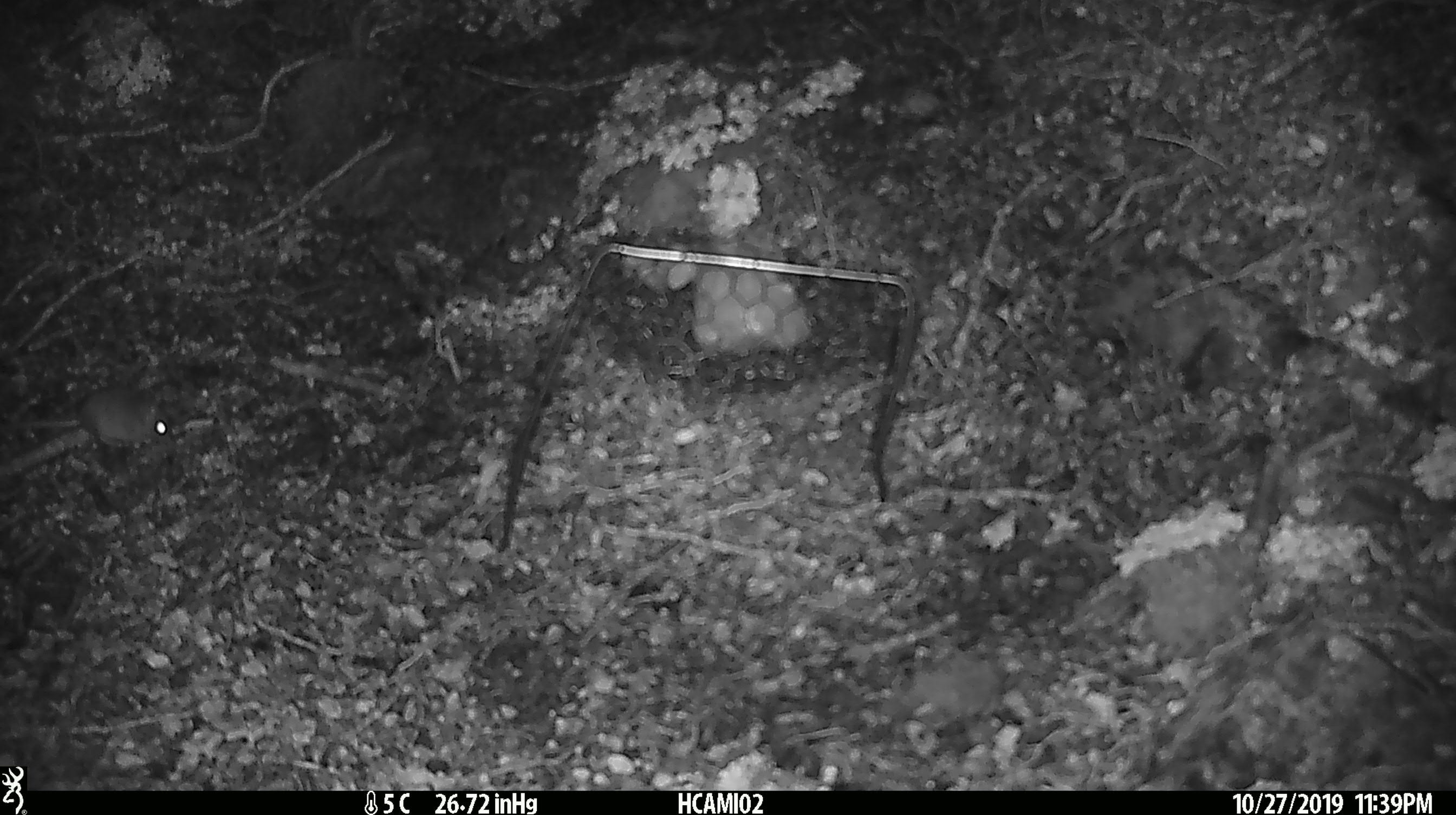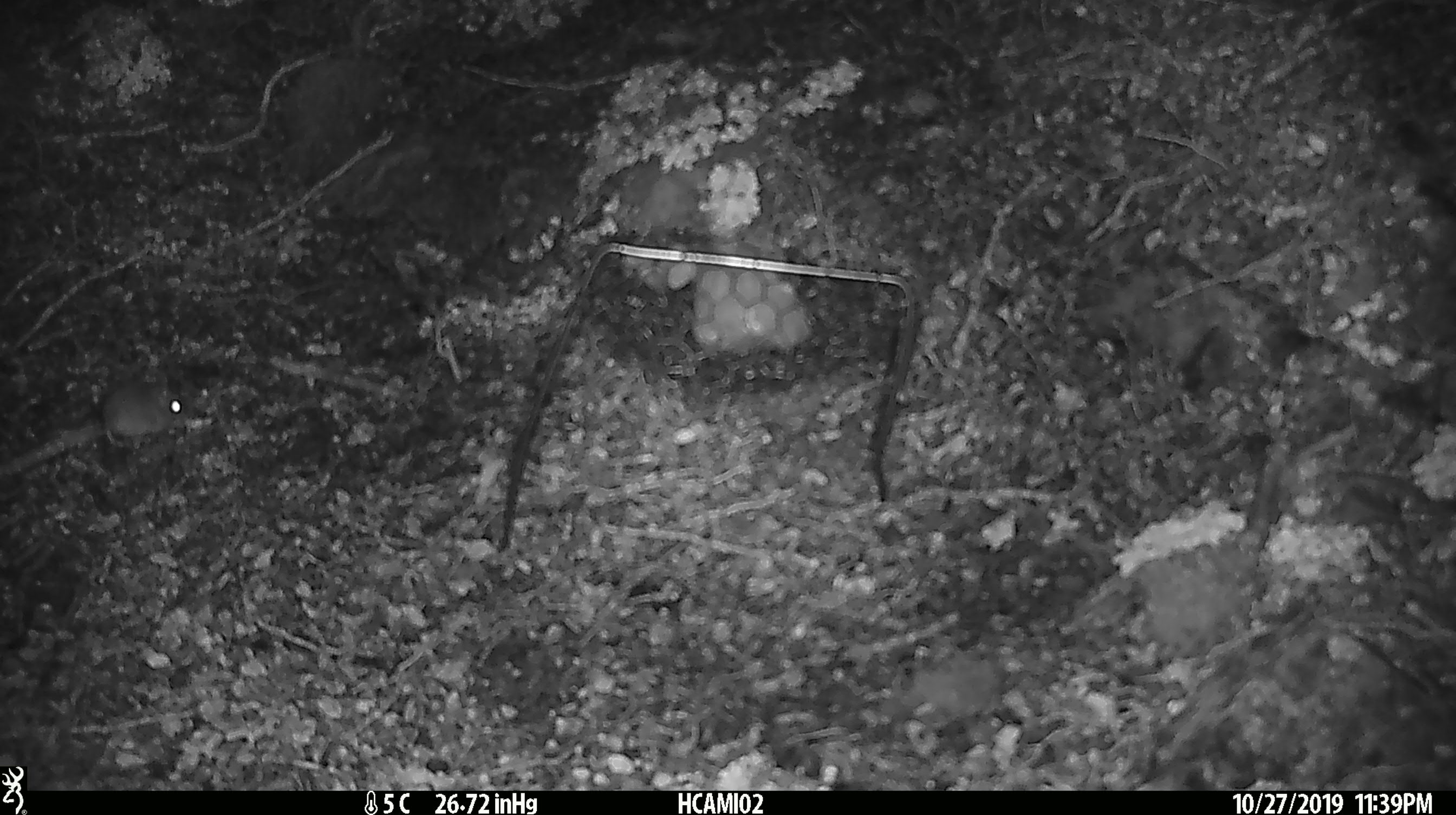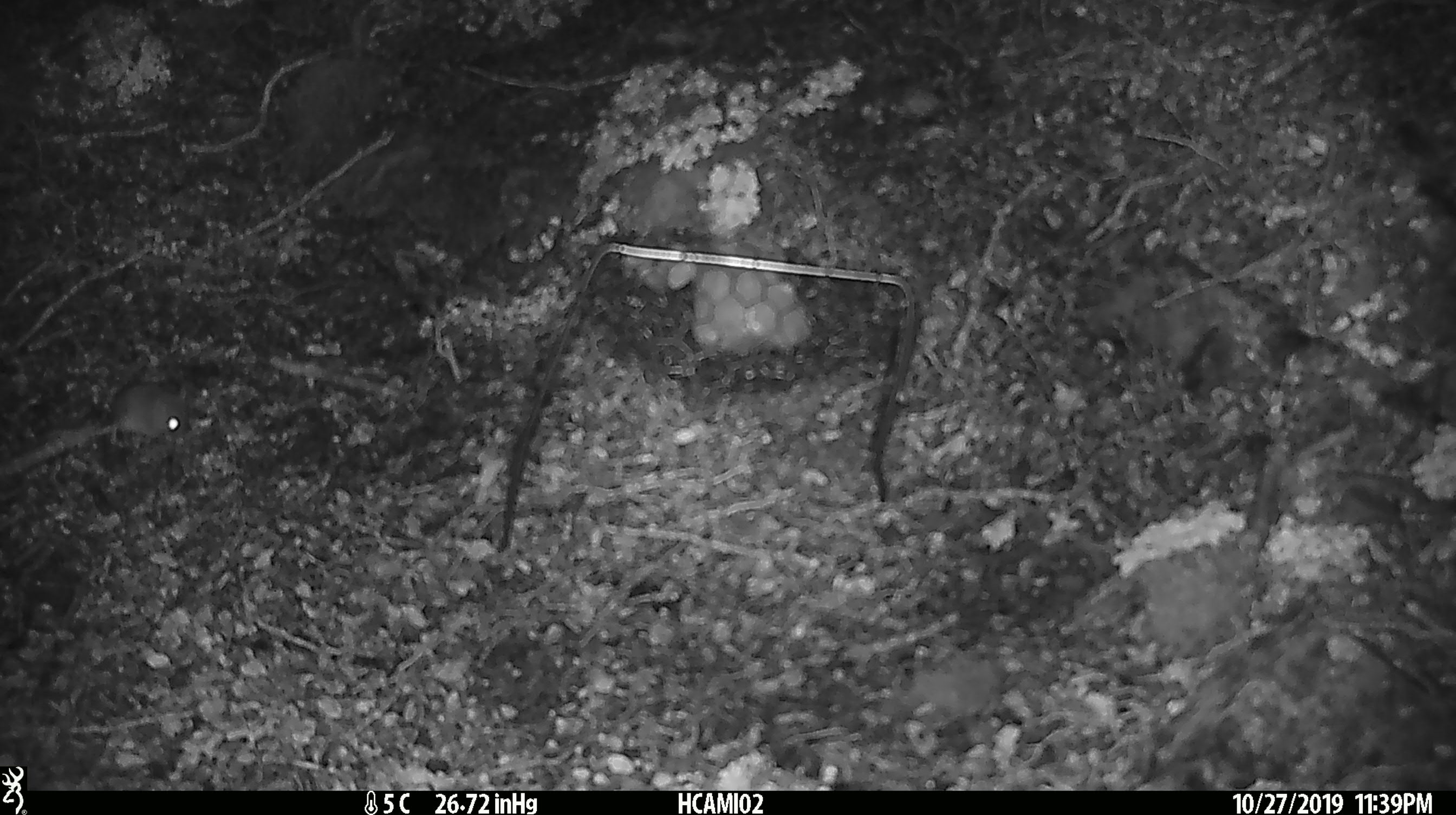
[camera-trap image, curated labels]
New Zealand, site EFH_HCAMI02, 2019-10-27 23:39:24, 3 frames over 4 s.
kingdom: Animalia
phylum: Chordata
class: Mammalia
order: Rodentia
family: Muridae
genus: Mus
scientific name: Mus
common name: mouse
Mouse (Mus).